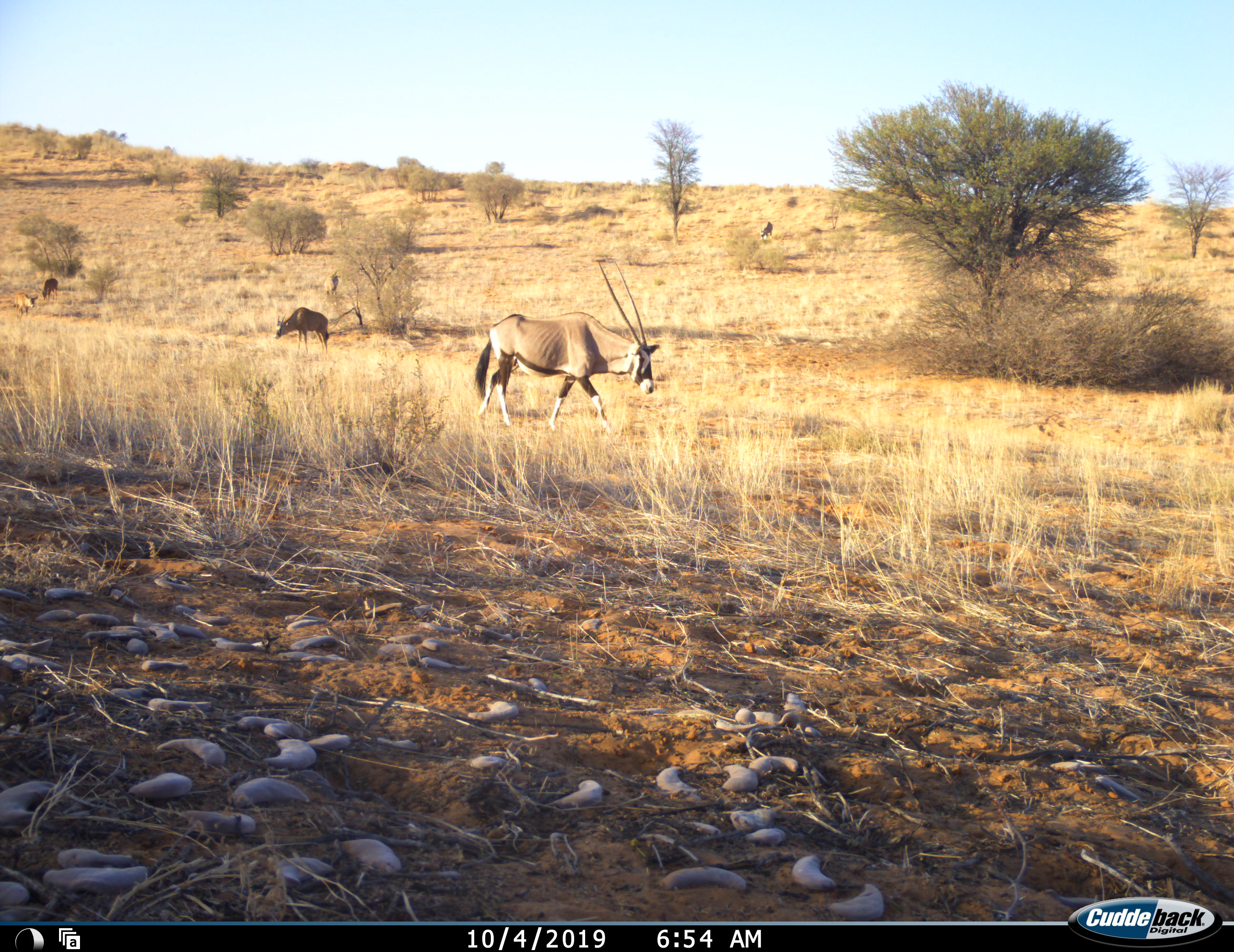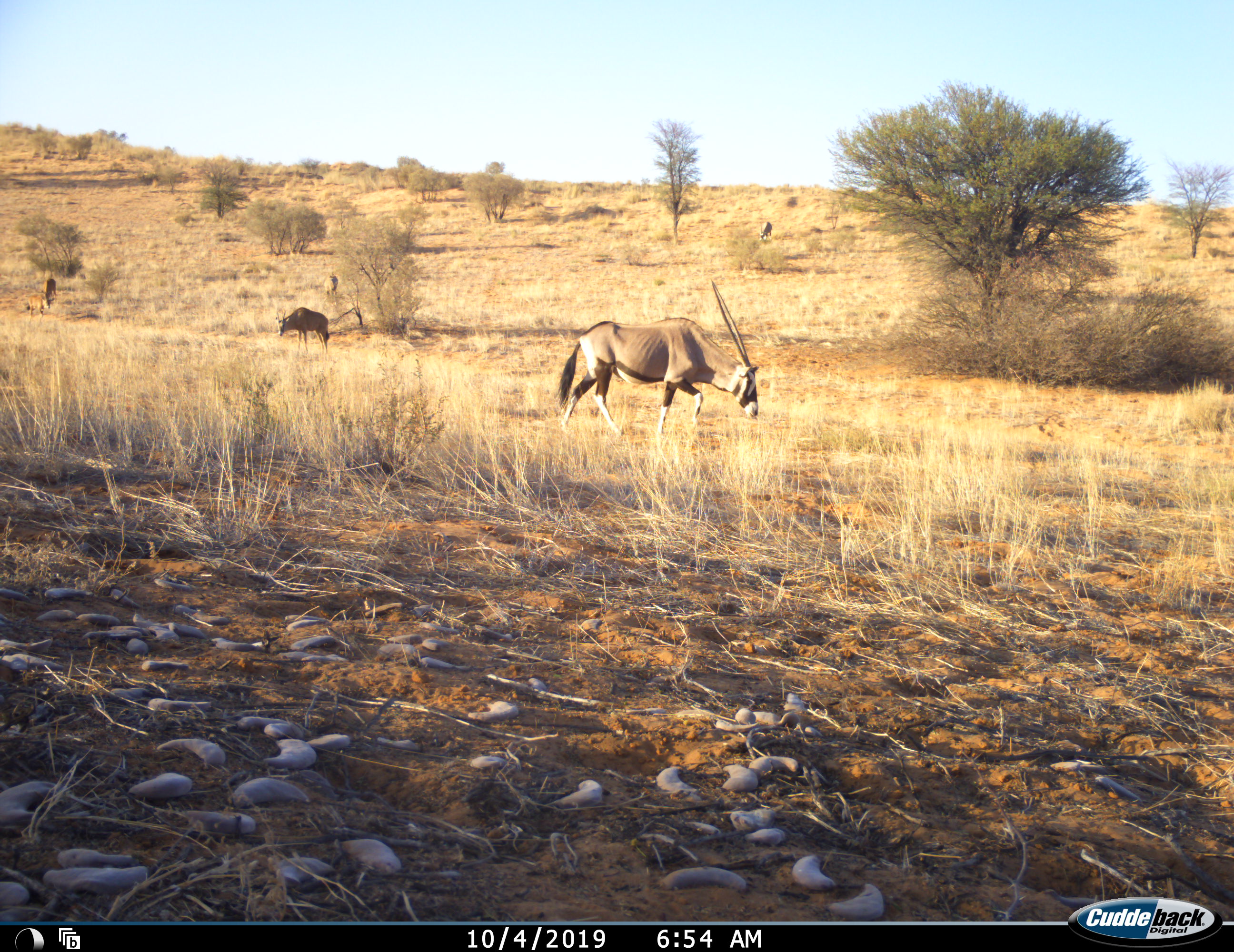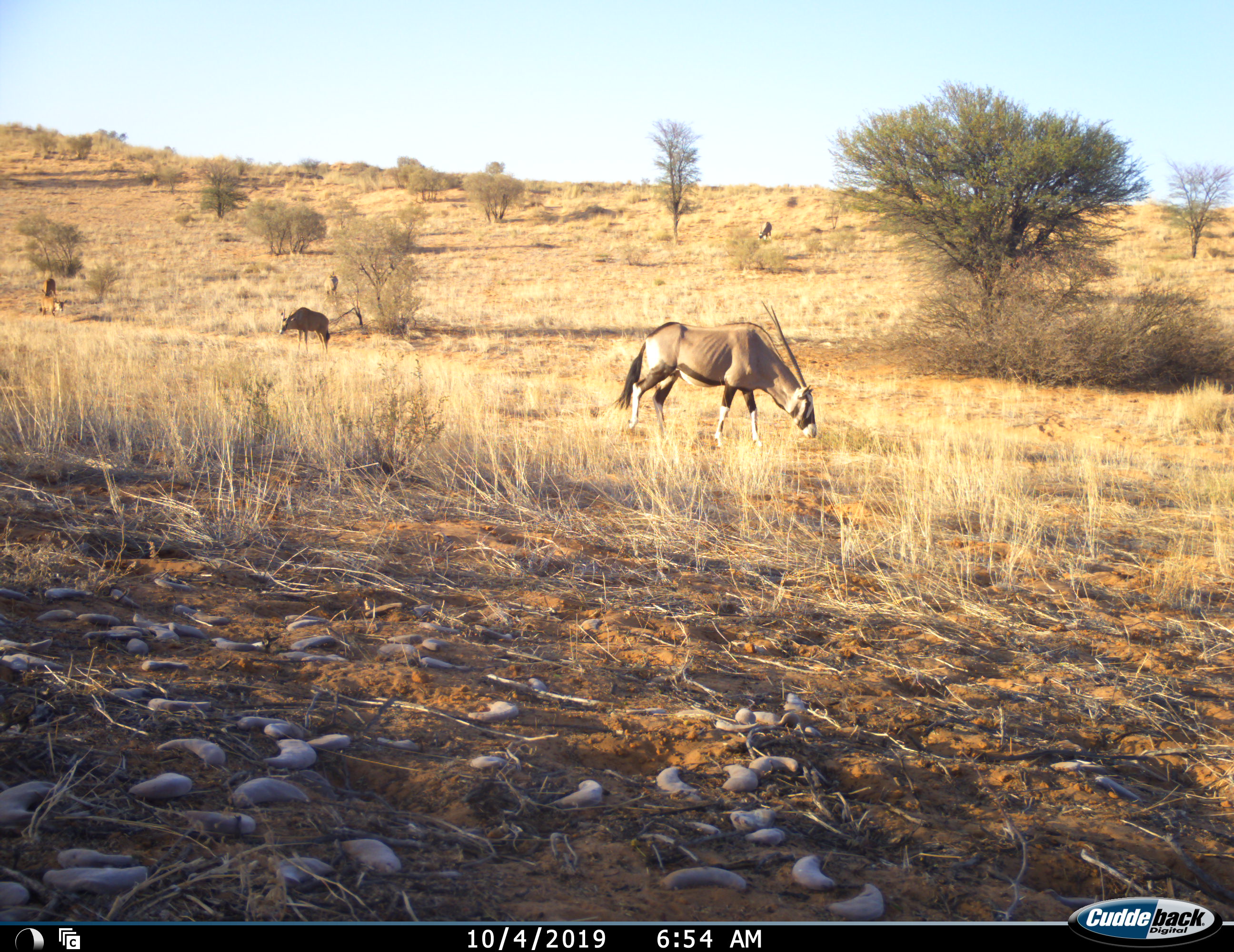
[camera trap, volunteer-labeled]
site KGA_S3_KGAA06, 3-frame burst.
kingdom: Animalia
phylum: Chordata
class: Mammalia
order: Artiodactyla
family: Bovidae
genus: Oryx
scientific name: Oryx gazella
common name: gemsbok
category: oryx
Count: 5.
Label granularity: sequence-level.